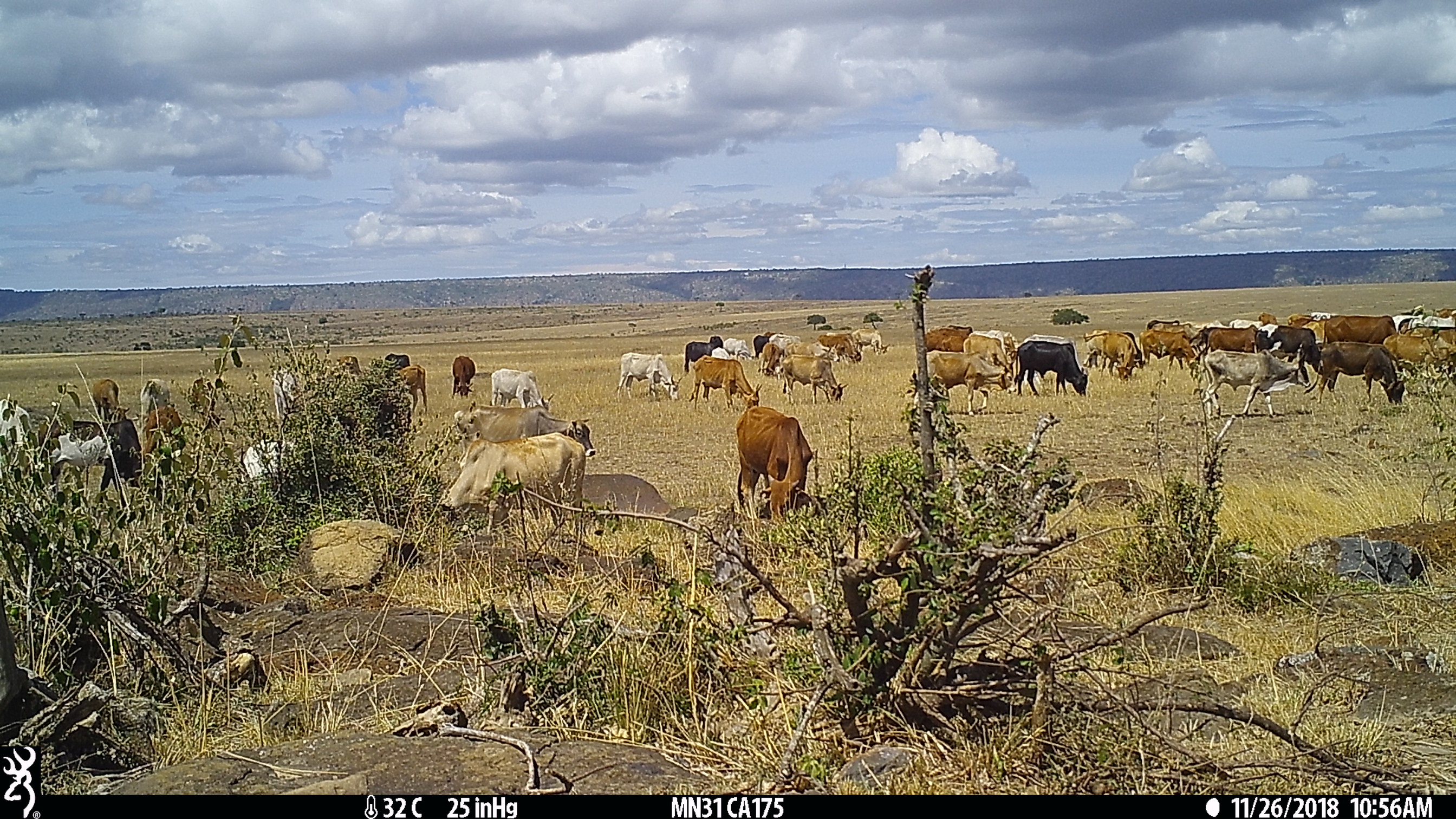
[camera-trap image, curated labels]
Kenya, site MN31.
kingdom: Animalia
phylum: Chordata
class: Mammalia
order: Artiodactyla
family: Bovidae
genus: Bos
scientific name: Bos taurus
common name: cattle